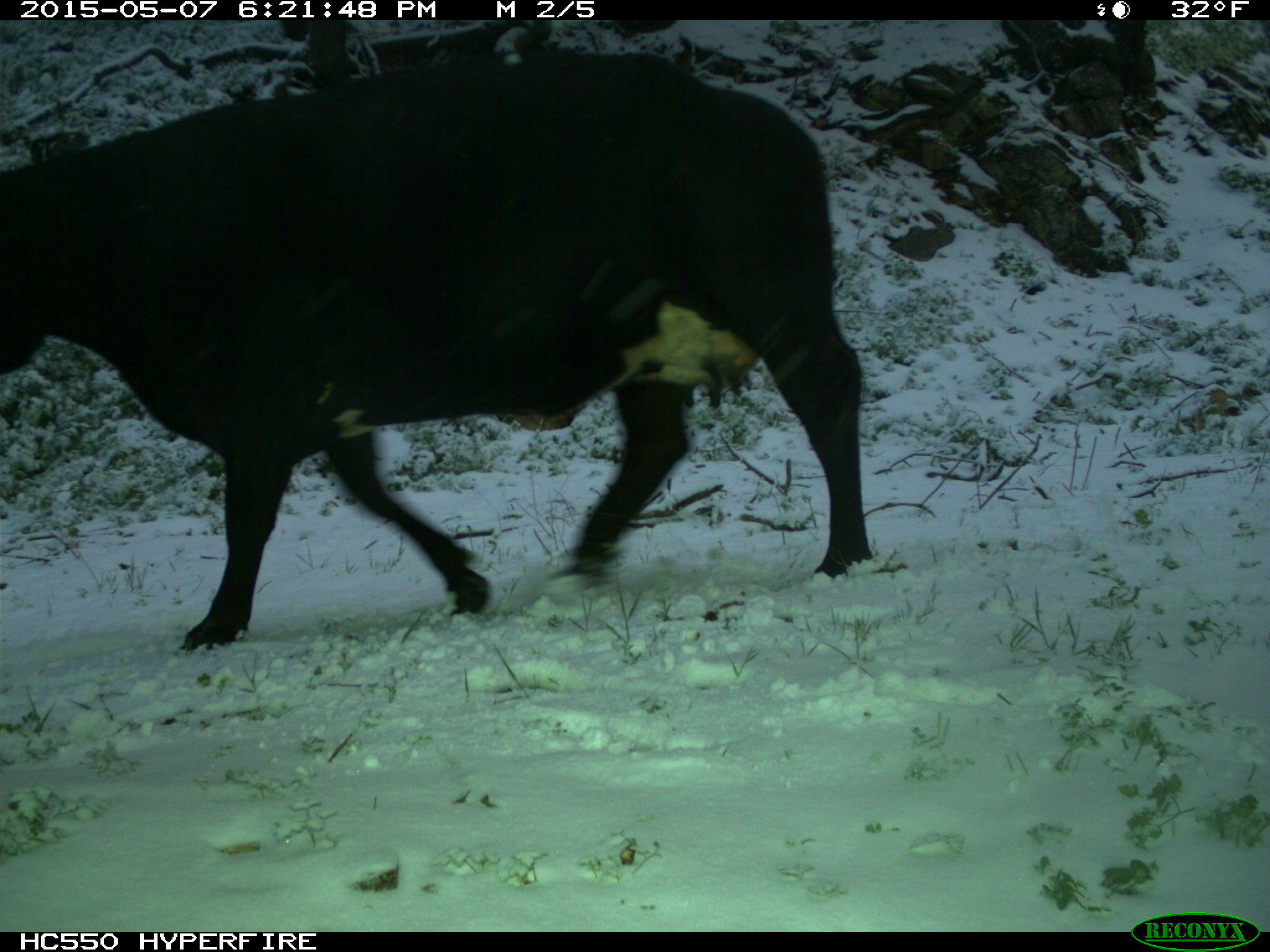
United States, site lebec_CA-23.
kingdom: Animalia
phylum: Chordata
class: Mammalia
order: Artiodactyla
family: Bovidae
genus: Bos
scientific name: Bos taurus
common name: domestic cow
Bos taurus (domestic cow).